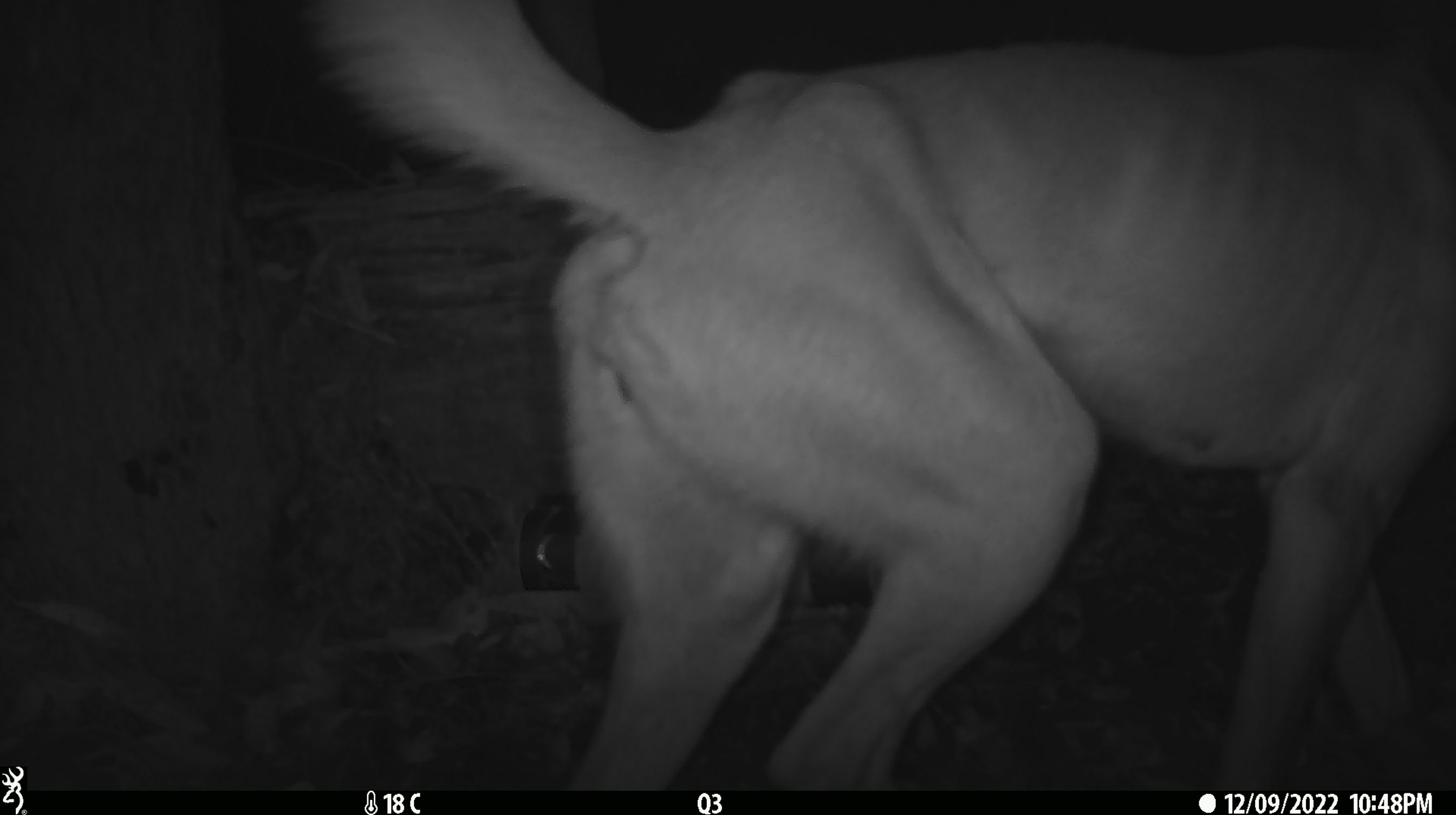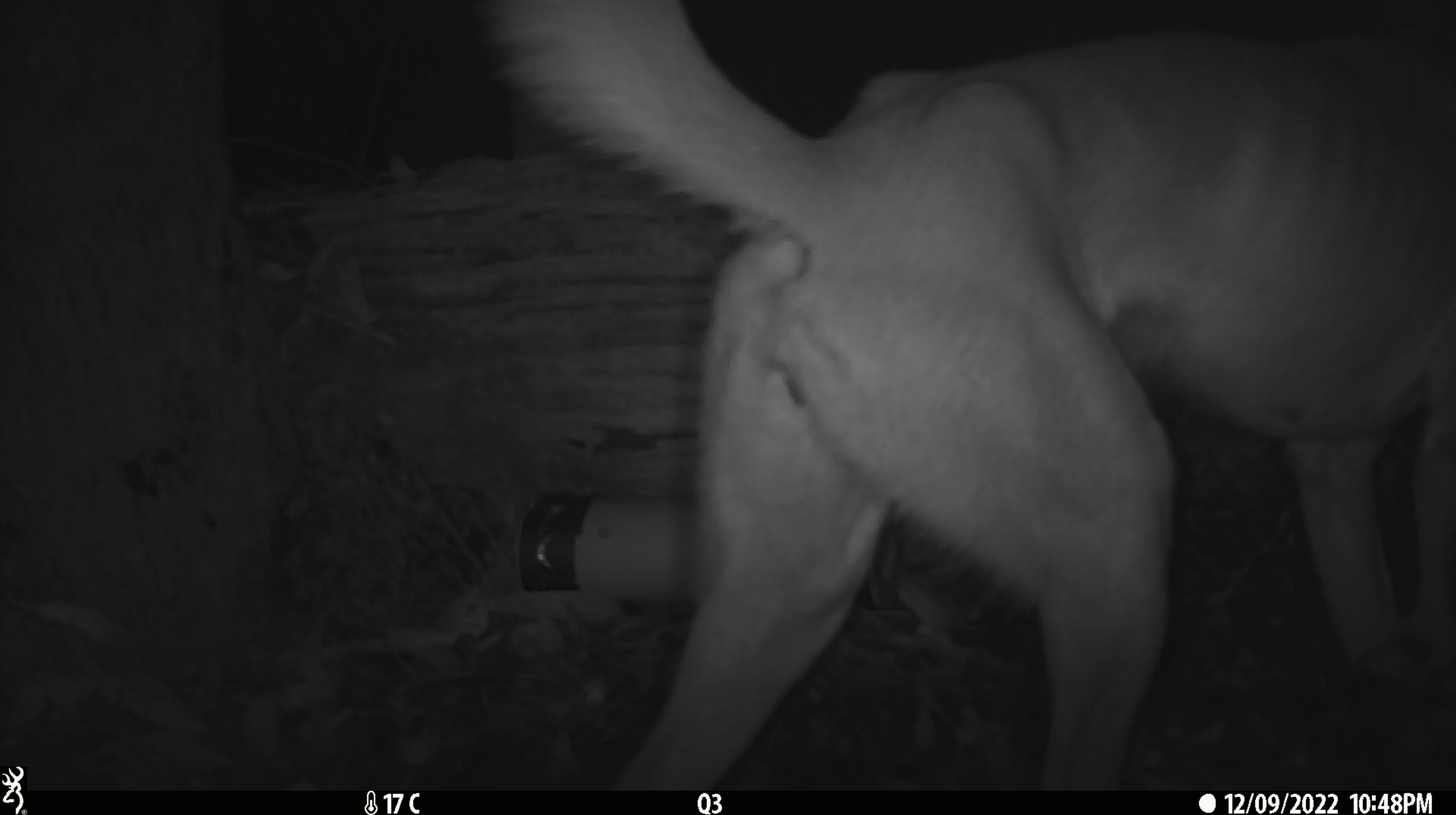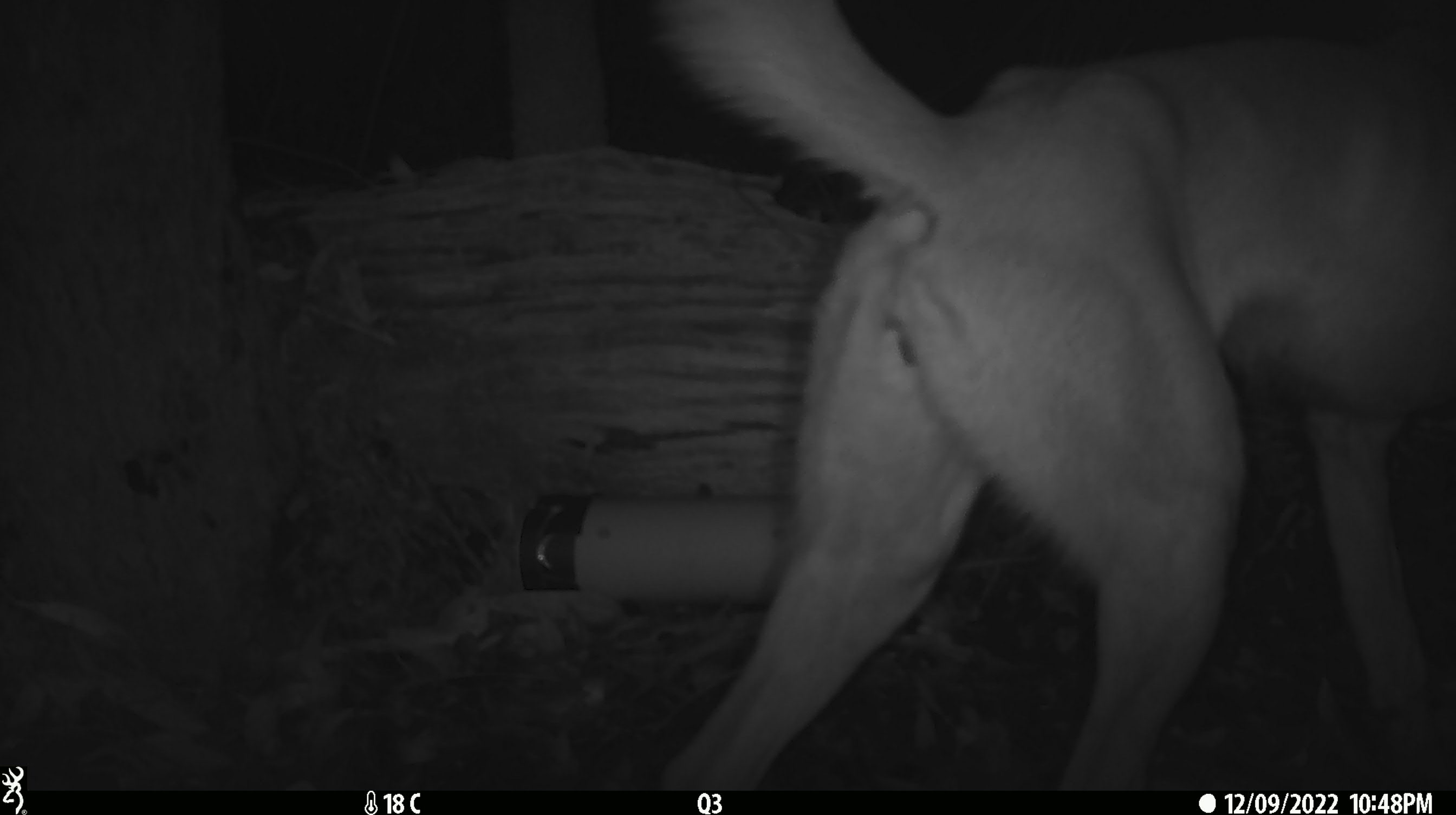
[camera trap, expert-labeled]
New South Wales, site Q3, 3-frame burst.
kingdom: Animalia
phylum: Chordata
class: Mammalia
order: Carnivora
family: Canidae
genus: Canis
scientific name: Canis familiaris dingo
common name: dingo